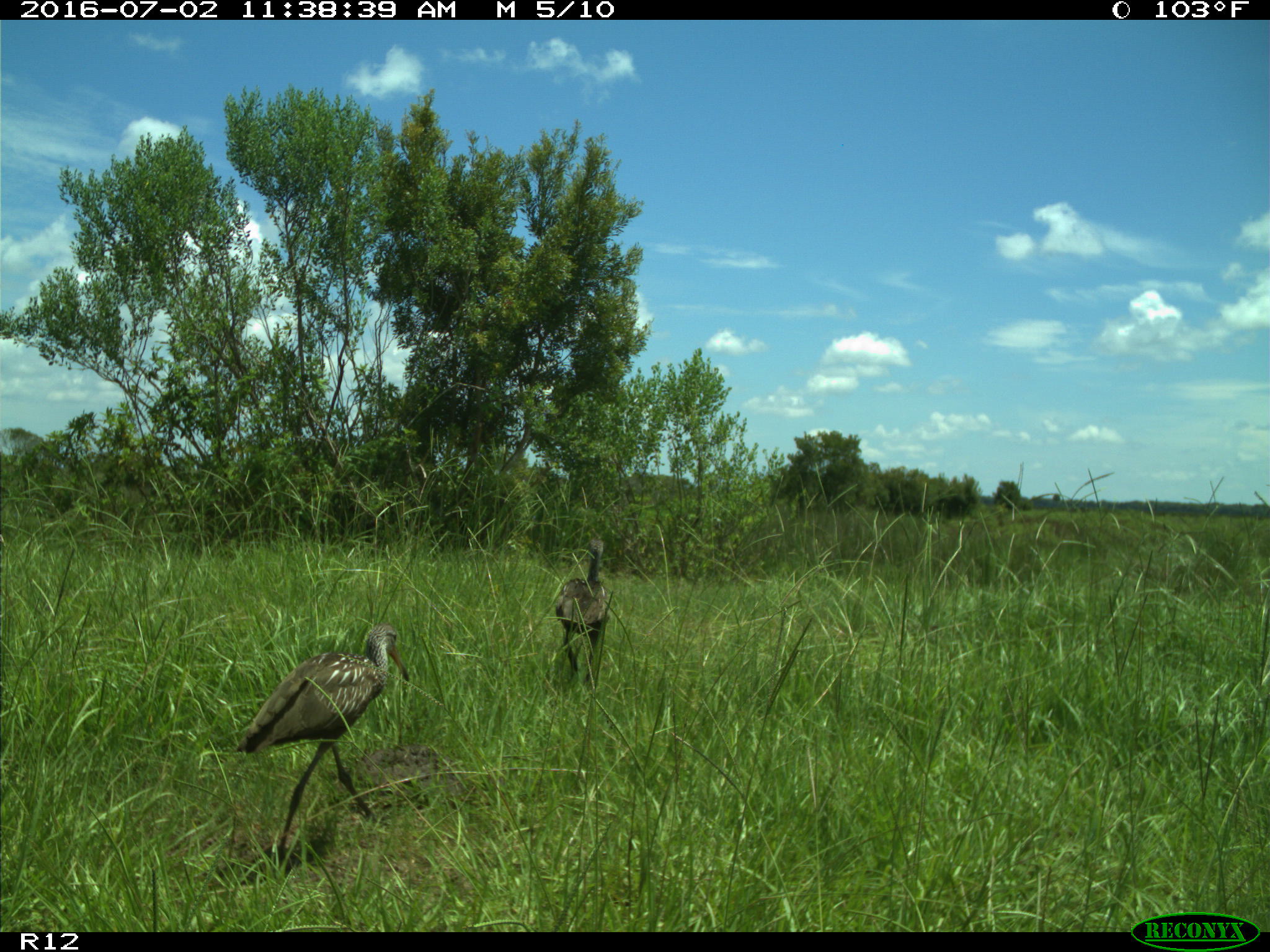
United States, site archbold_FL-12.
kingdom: Animalia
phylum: Chordata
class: Aves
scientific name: Aves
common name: birds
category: unidentified bird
Unidentified bird (birds) (Aves).